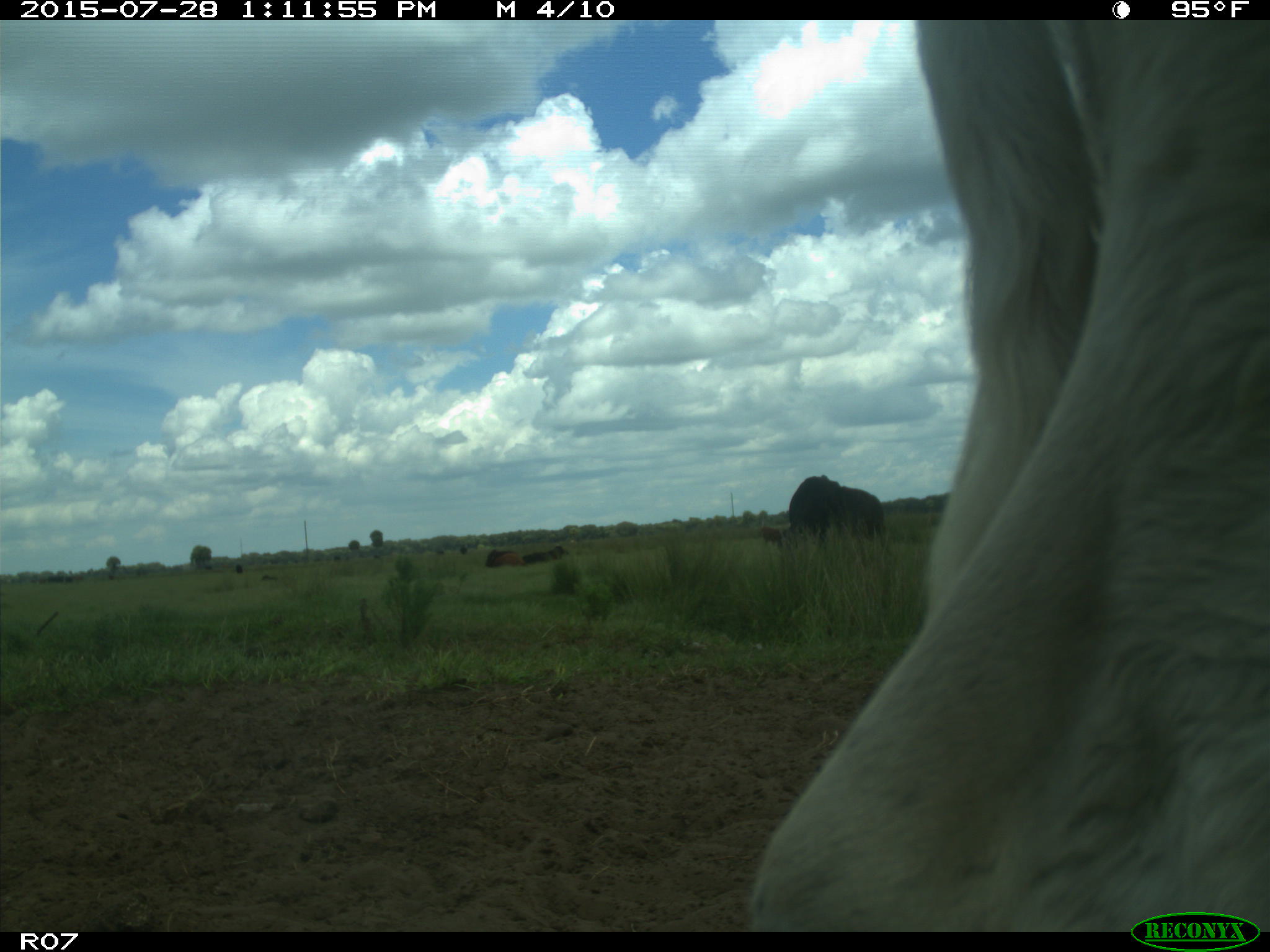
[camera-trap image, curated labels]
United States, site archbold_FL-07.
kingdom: Animalia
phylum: Chordata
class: Mammalia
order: Artiodactyla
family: Bovidae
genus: Bos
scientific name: Bos taurus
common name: domestic cow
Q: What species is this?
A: Bos taurus (domestic cow).